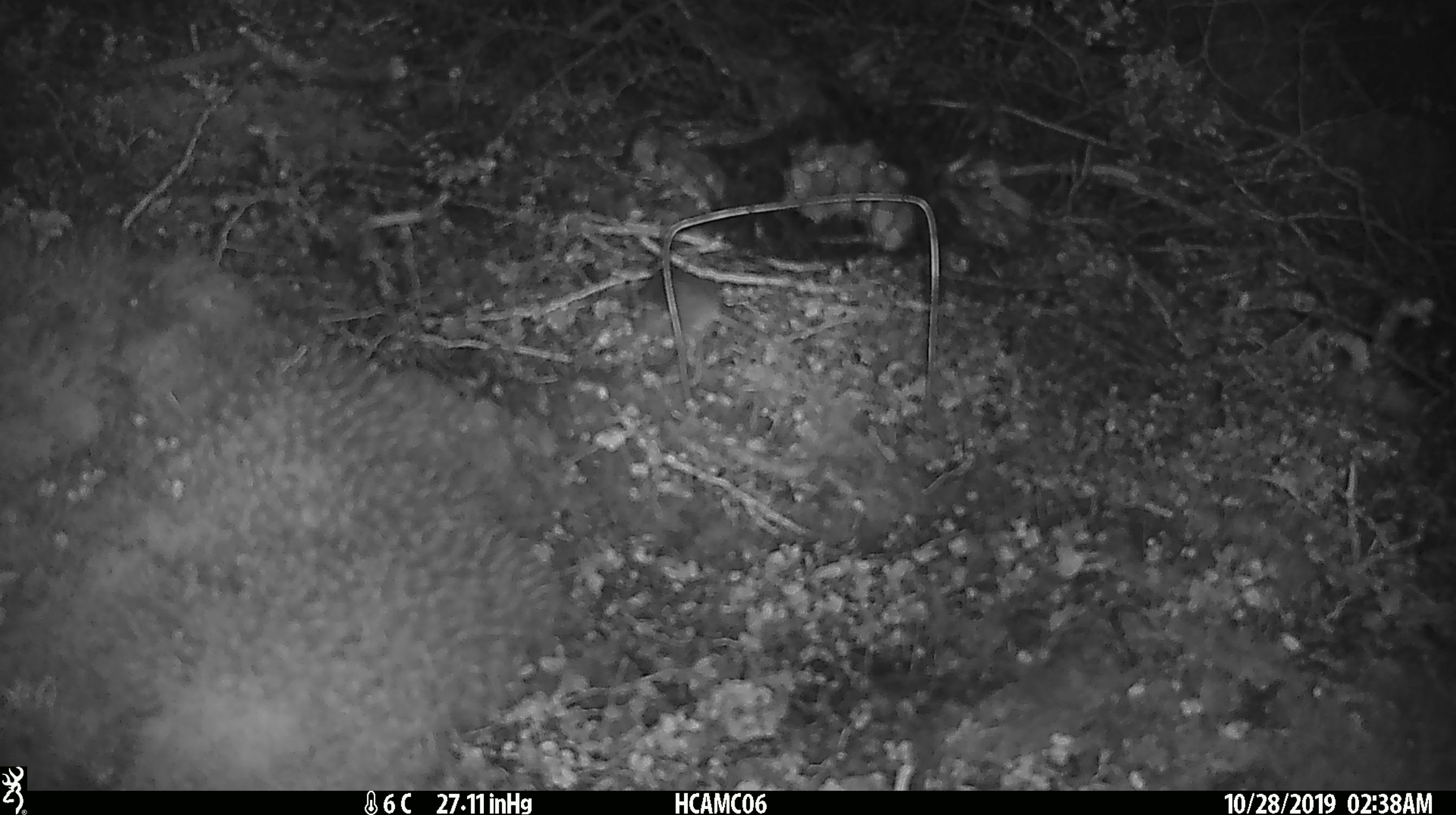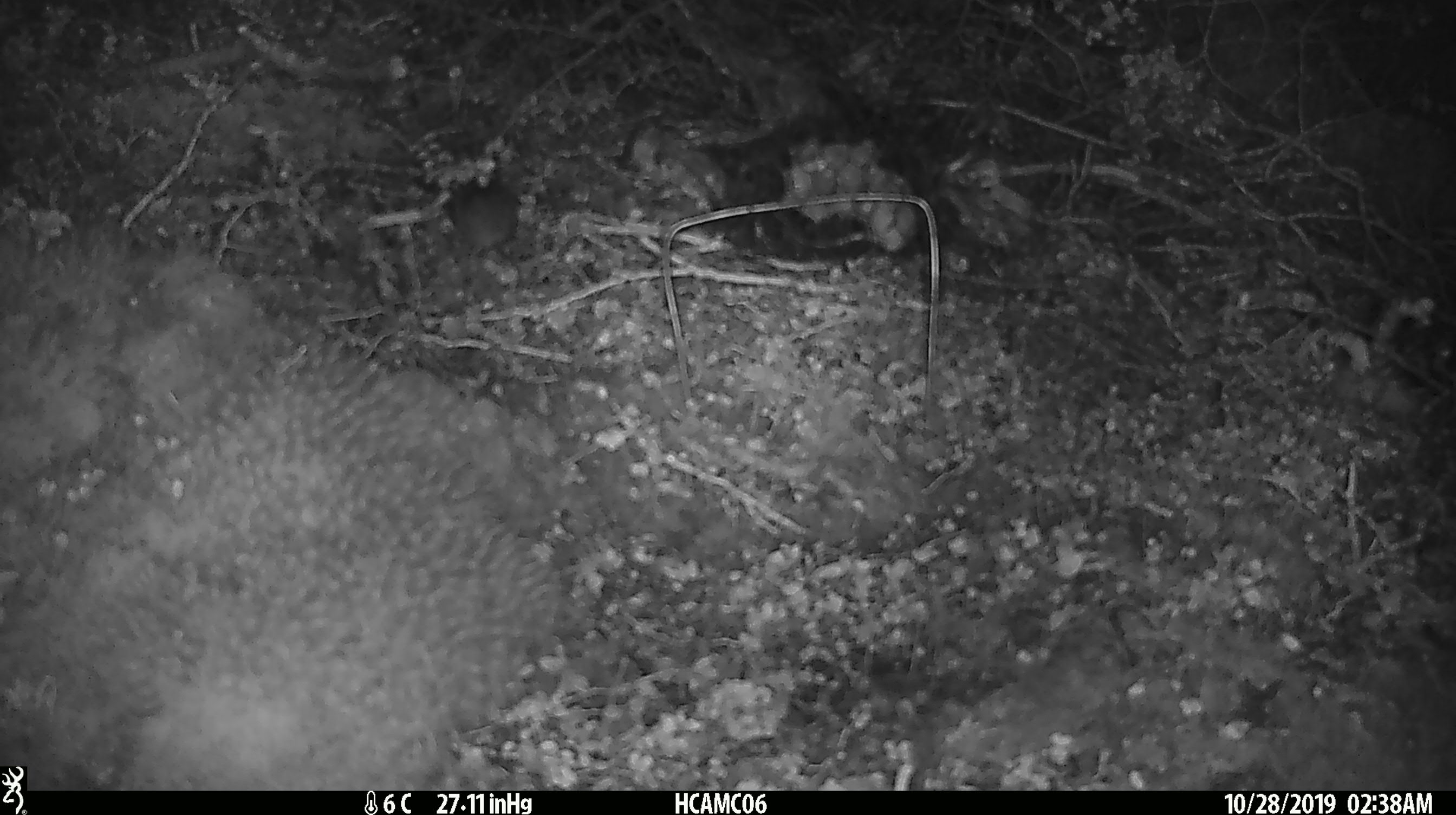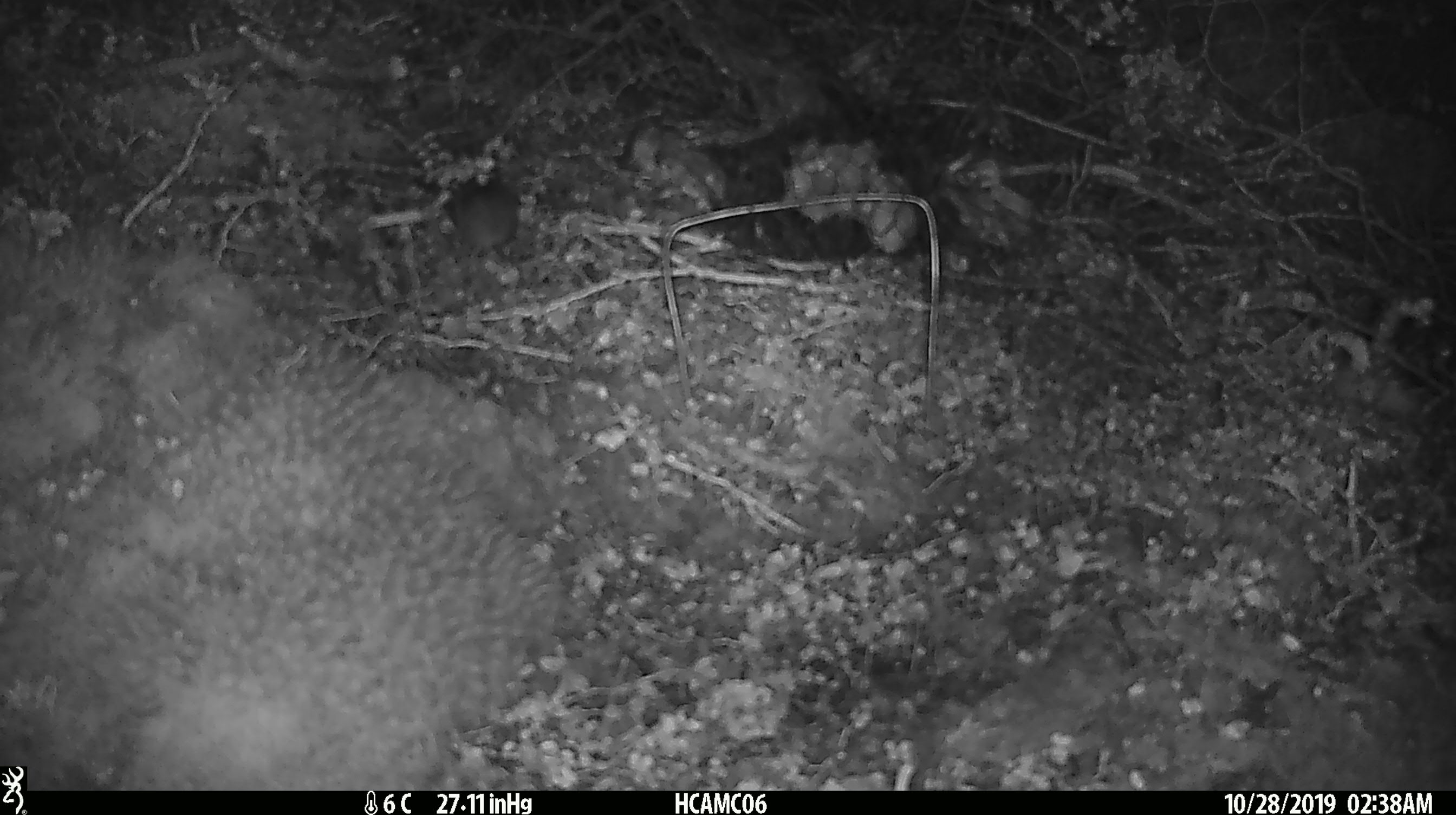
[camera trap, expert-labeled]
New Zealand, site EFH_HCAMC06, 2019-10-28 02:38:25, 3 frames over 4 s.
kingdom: Animalia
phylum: Chordata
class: Mammalia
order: Rodentia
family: Muridae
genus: Mus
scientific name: Mus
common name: mouse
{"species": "mouse (Mus)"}